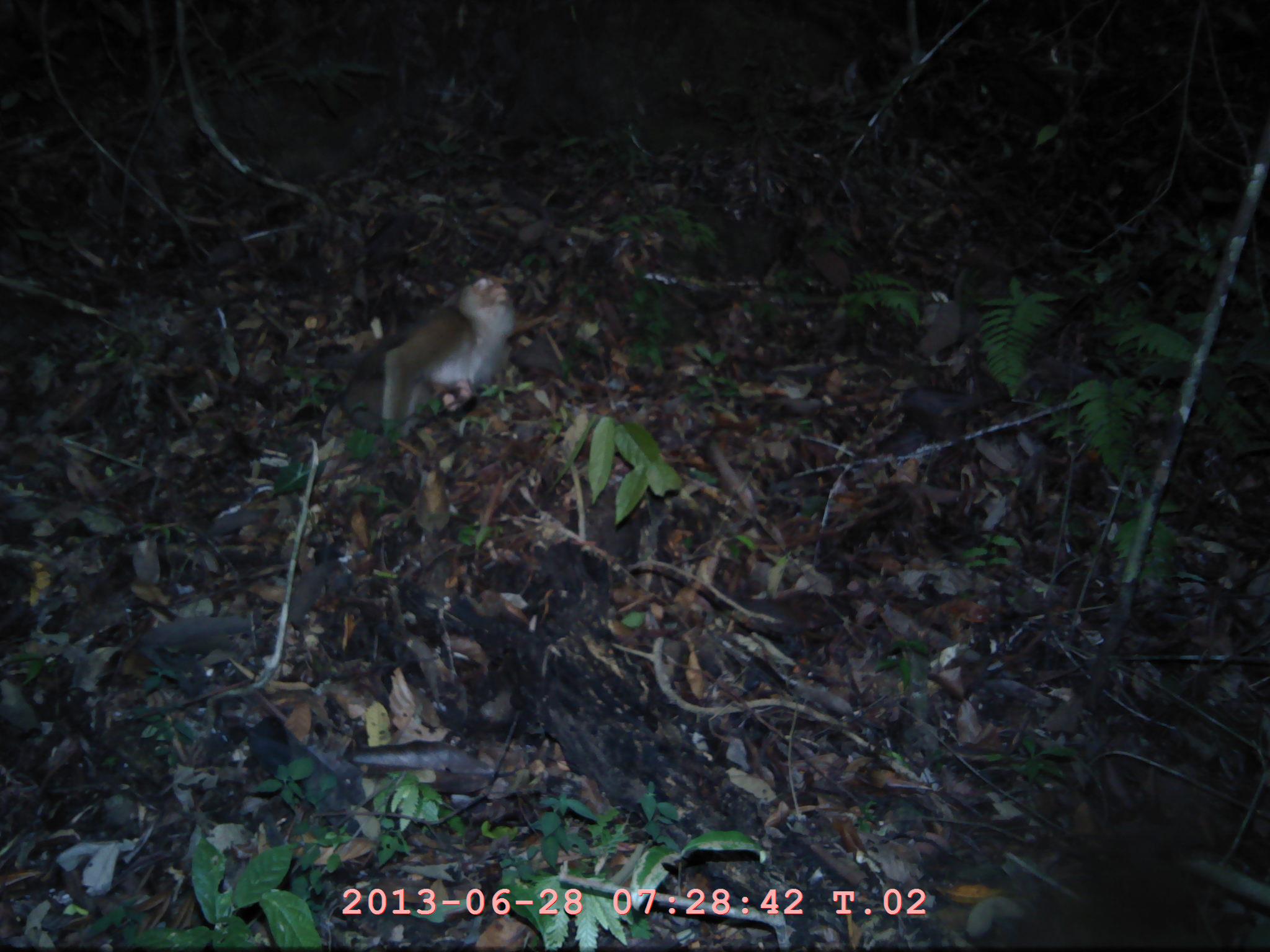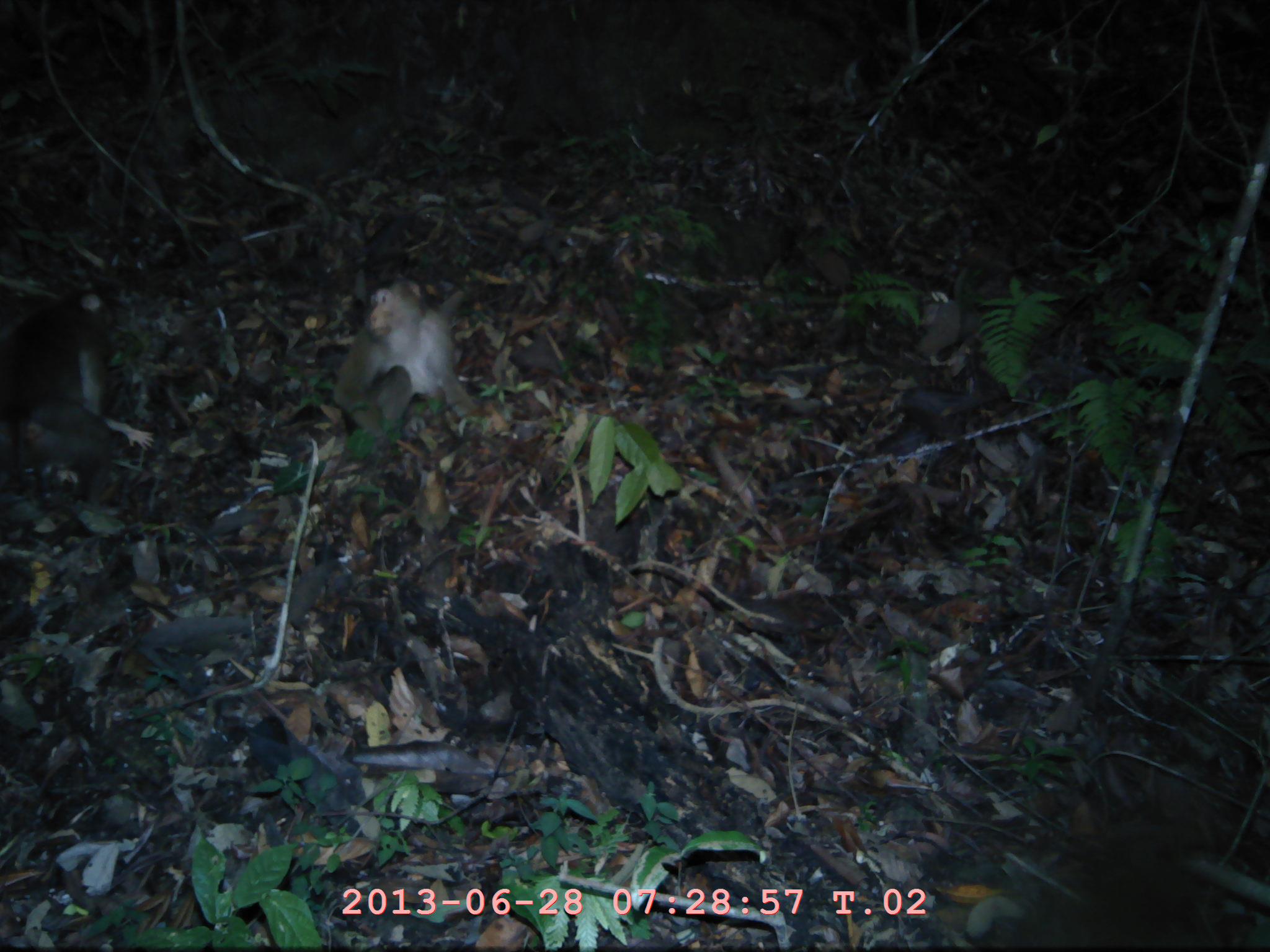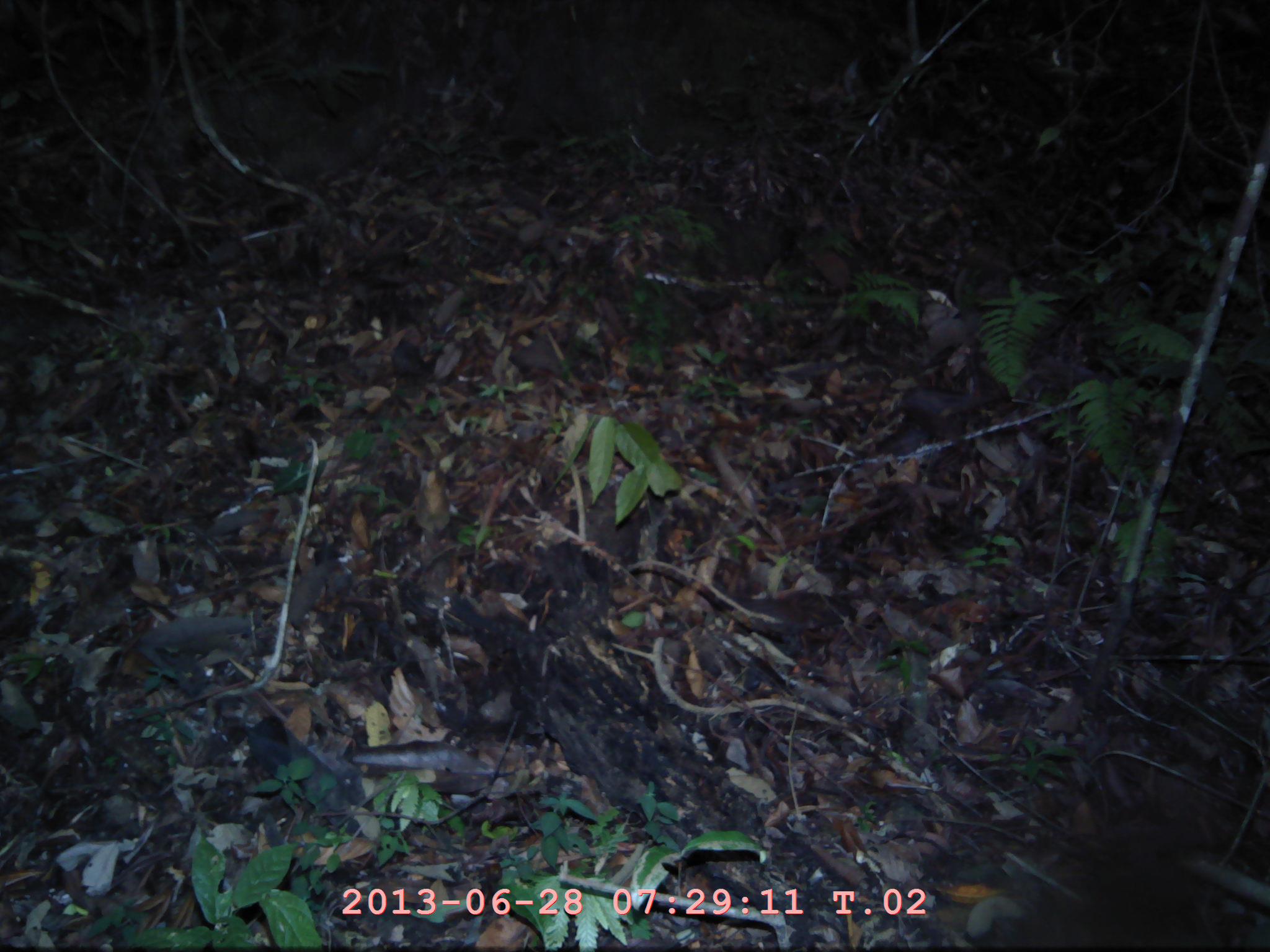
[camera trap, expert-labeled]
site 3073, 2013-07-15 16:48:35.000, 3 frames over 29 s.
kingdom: Animalia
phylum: Chordata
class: Mammalia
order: Primates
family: Cercopithecidae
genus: Macaca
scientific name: Macaca nemestrina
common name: southern pig-tailed macaque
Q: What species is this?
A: Macaca nemestrina (southern pig-tailed macaque).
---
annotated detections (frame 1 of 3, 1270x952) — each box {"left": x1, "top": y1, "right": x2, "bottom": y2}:
macaca nemestrina: {"left": 317, "top": 274, "right": 518, "bottom": 446}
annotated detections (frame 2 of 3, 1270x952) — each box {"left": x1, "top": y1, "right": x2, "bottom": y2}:
macaca nemestrina: {"left": 0, "top": 282, "right": 155, "bottom": 507}; {"left": 329, "top": 279, "right": 482, "bottom": 454}